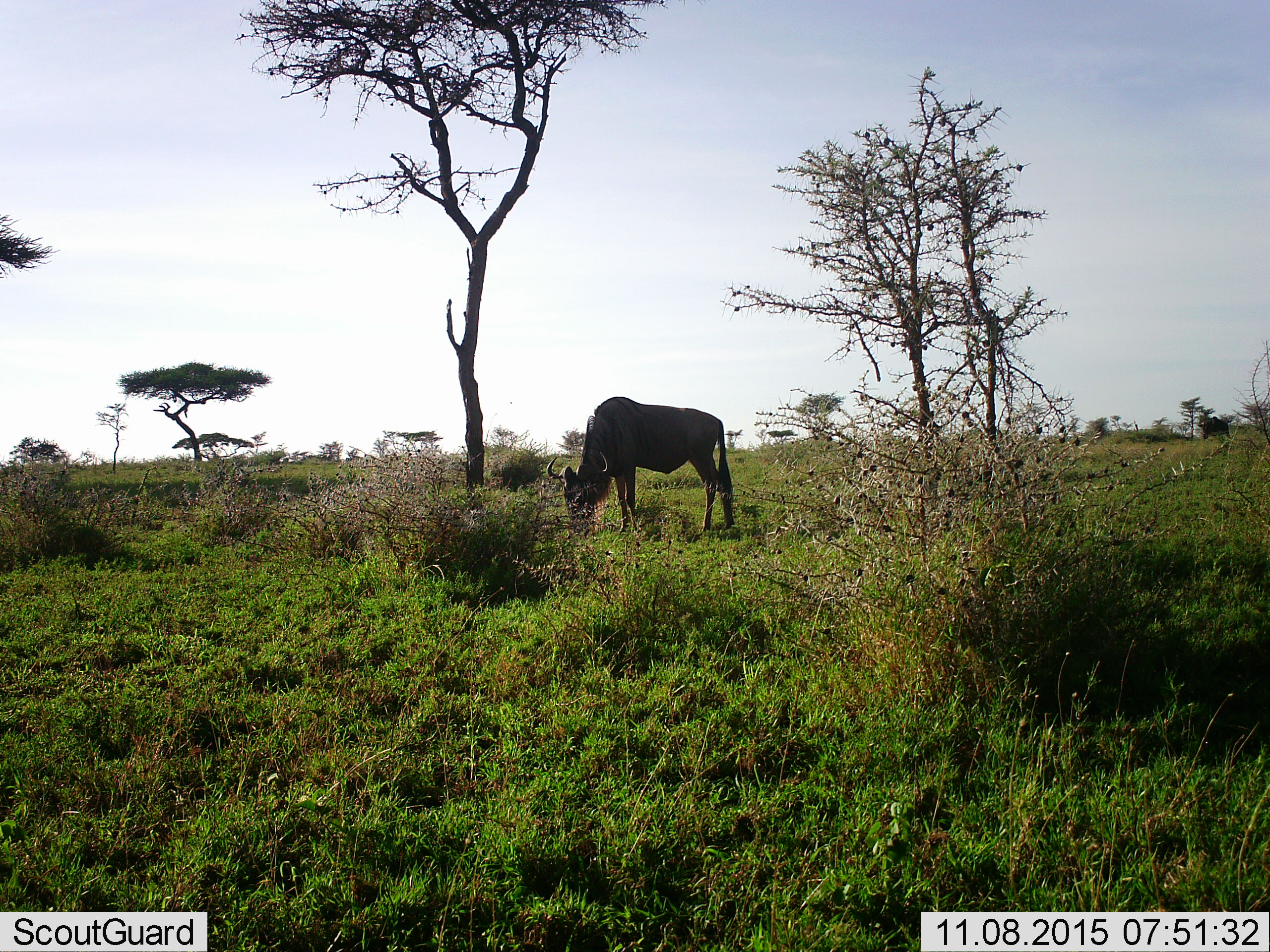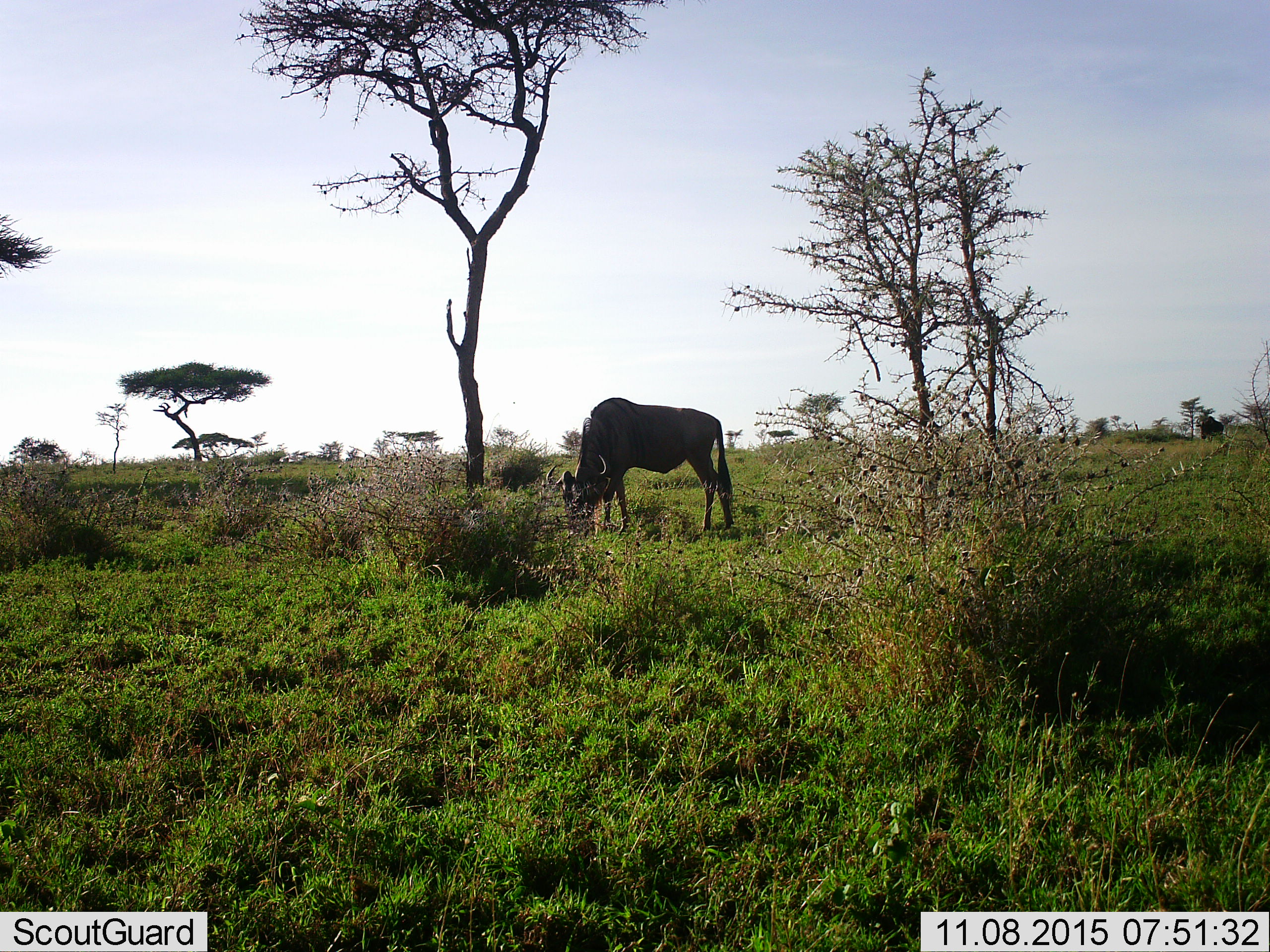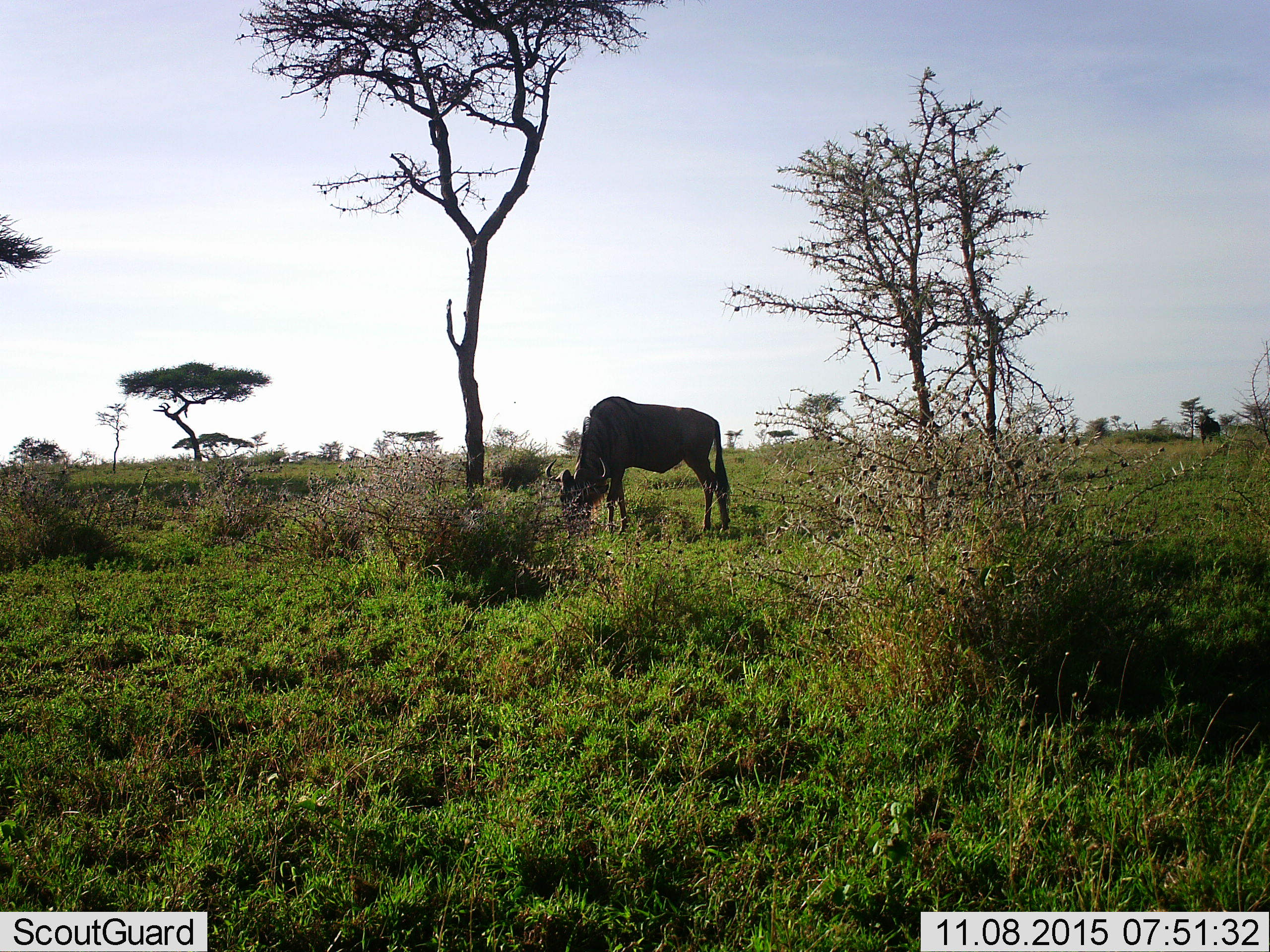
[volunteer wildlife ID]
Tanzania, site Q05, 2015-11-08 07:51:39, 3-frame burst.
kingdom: Animalia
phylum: Chordata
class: Mammalia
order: Artiodactyla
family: Bovidae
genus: Connochaetes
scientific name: Connochaetes taurinus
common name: blue wildebeest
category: wildebeest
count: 2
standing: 33%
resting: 0%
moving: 44%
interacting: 0%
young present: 0%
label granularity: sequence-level